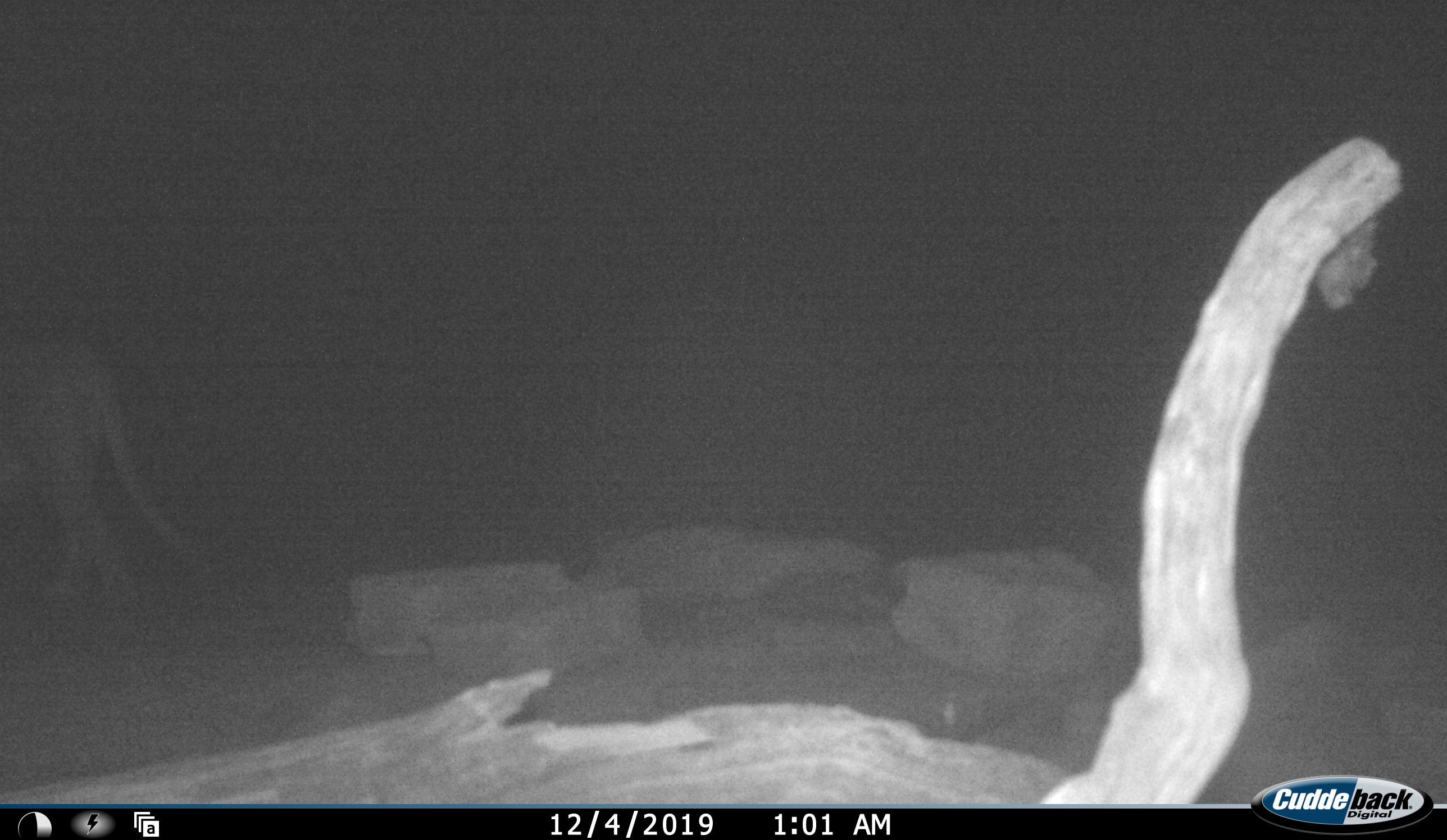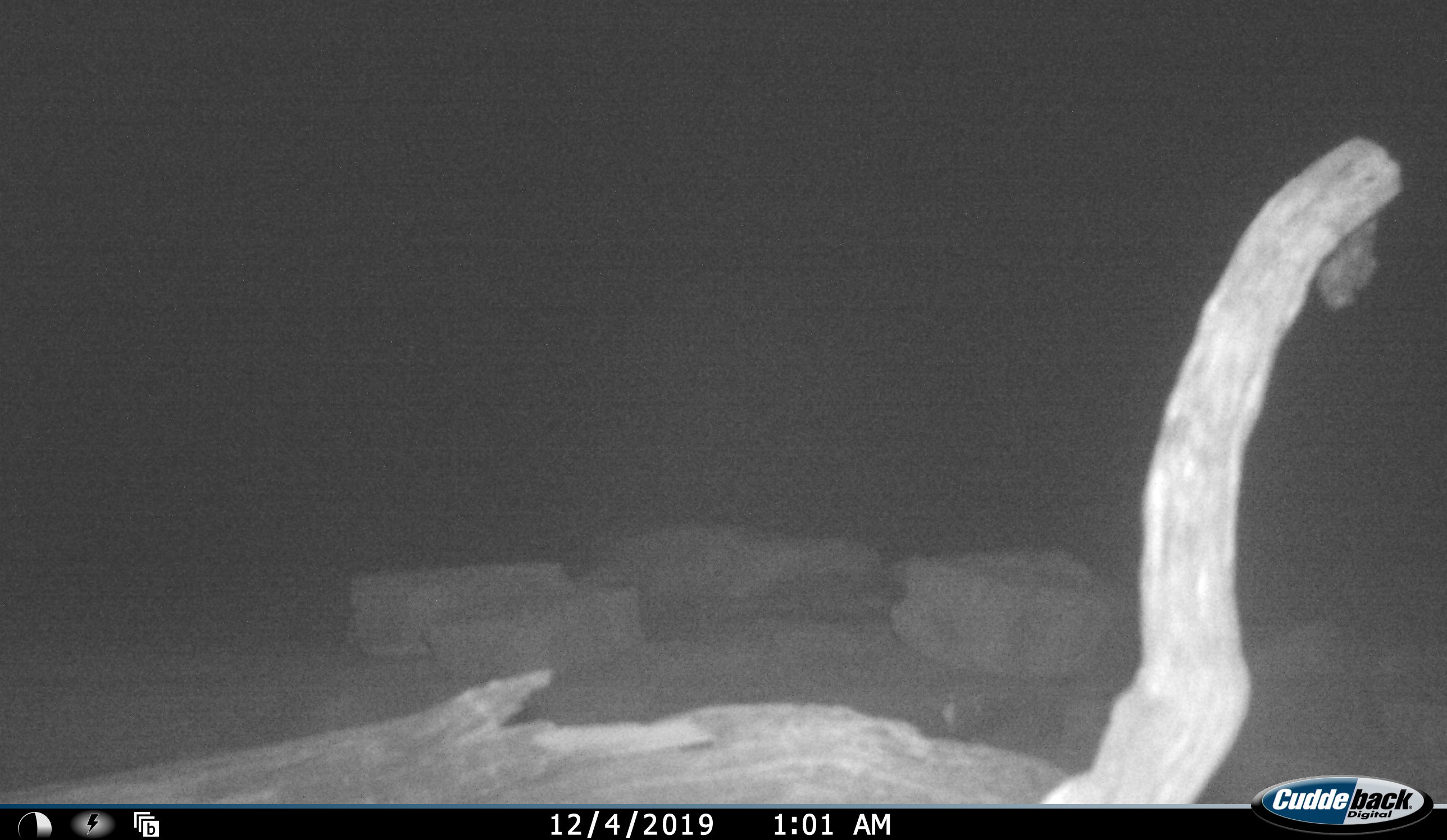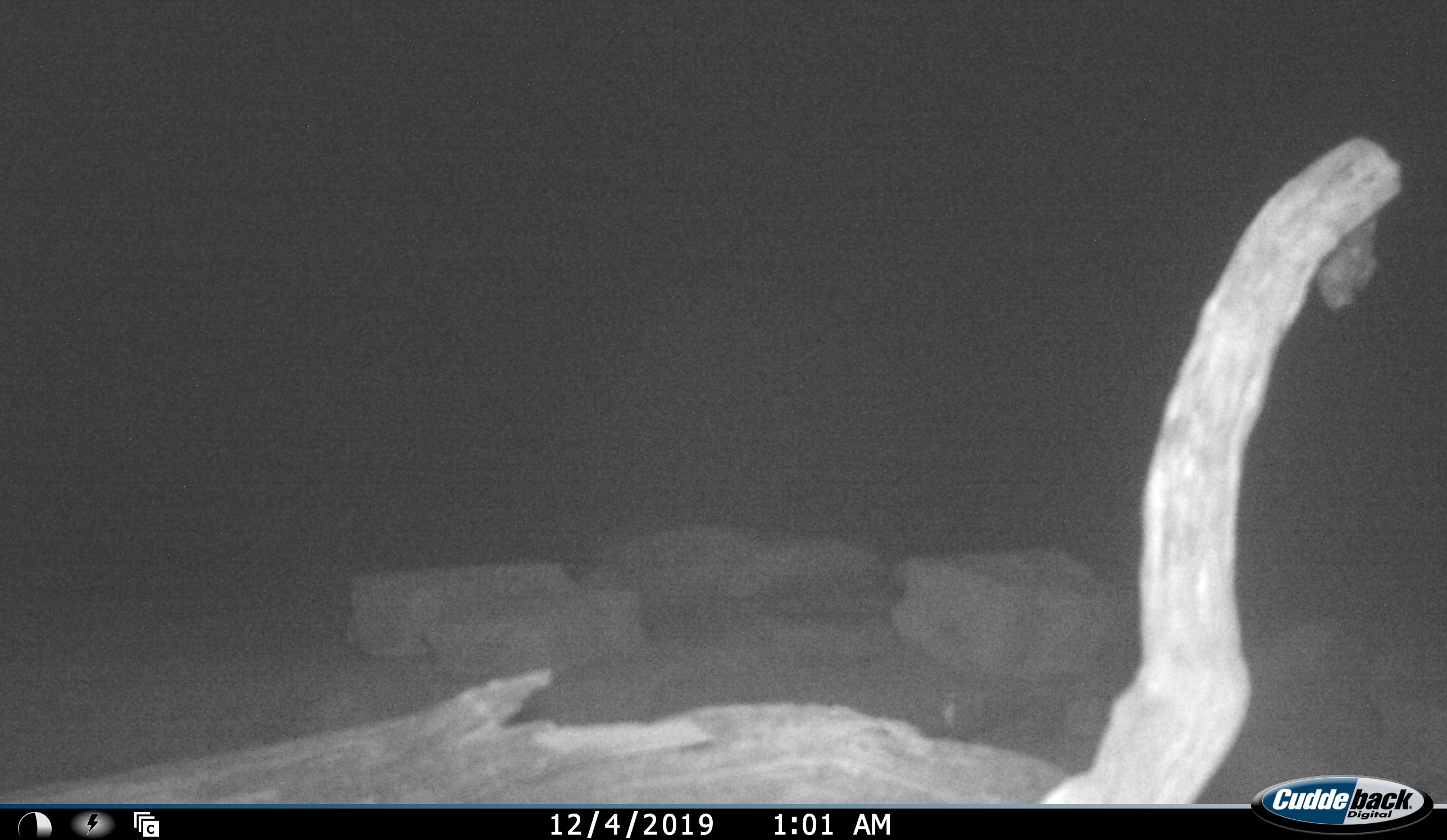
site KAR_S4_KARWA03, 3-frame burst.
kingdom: Animalia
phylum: Chordata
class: Mammalia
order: Carnivora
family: Felidae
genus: Panthera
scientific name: Panthera leo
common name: lion female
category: lionfemale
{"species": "lionfemale (lion female) (Panthera leo)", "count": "1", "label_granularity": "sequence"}